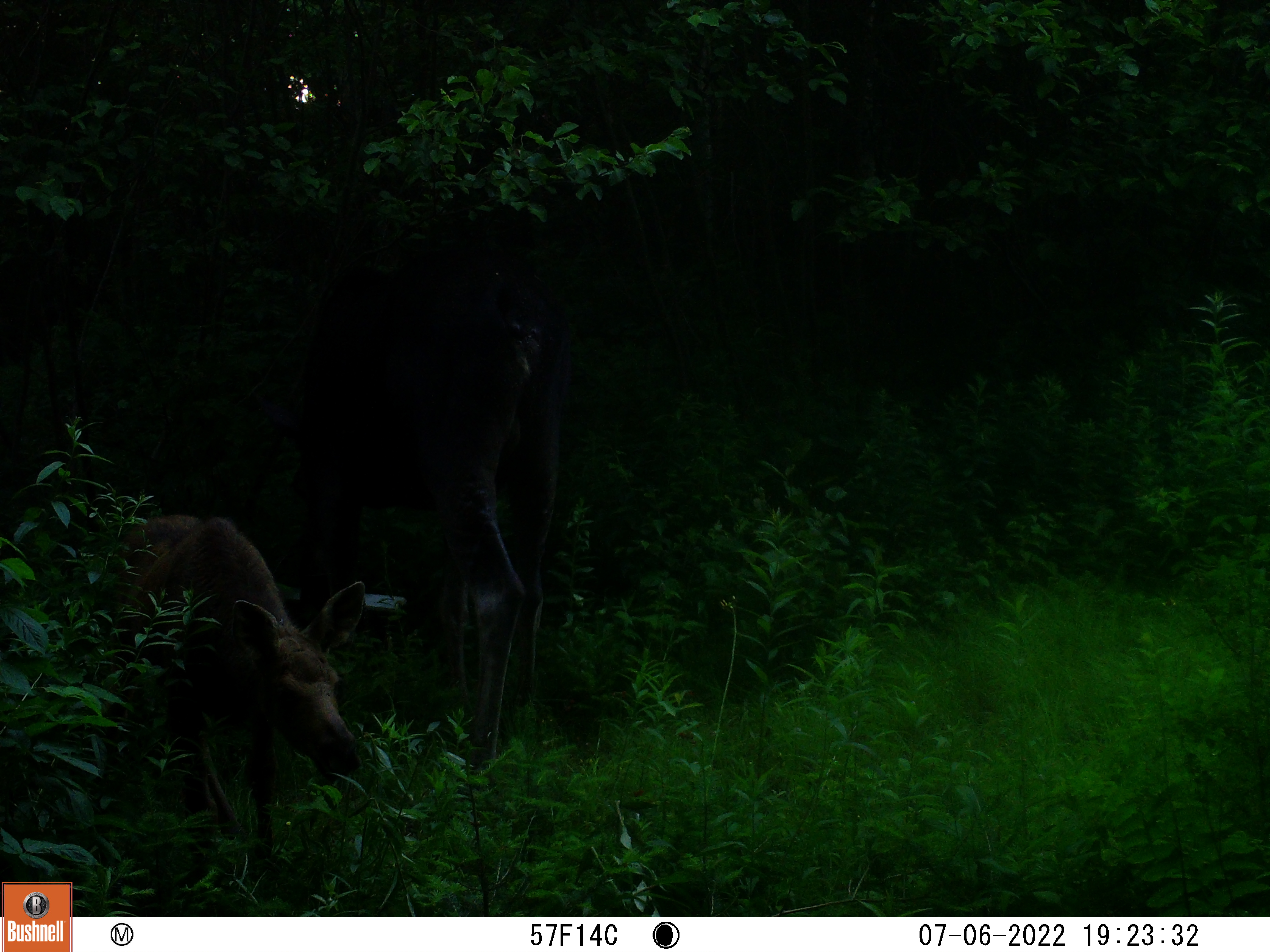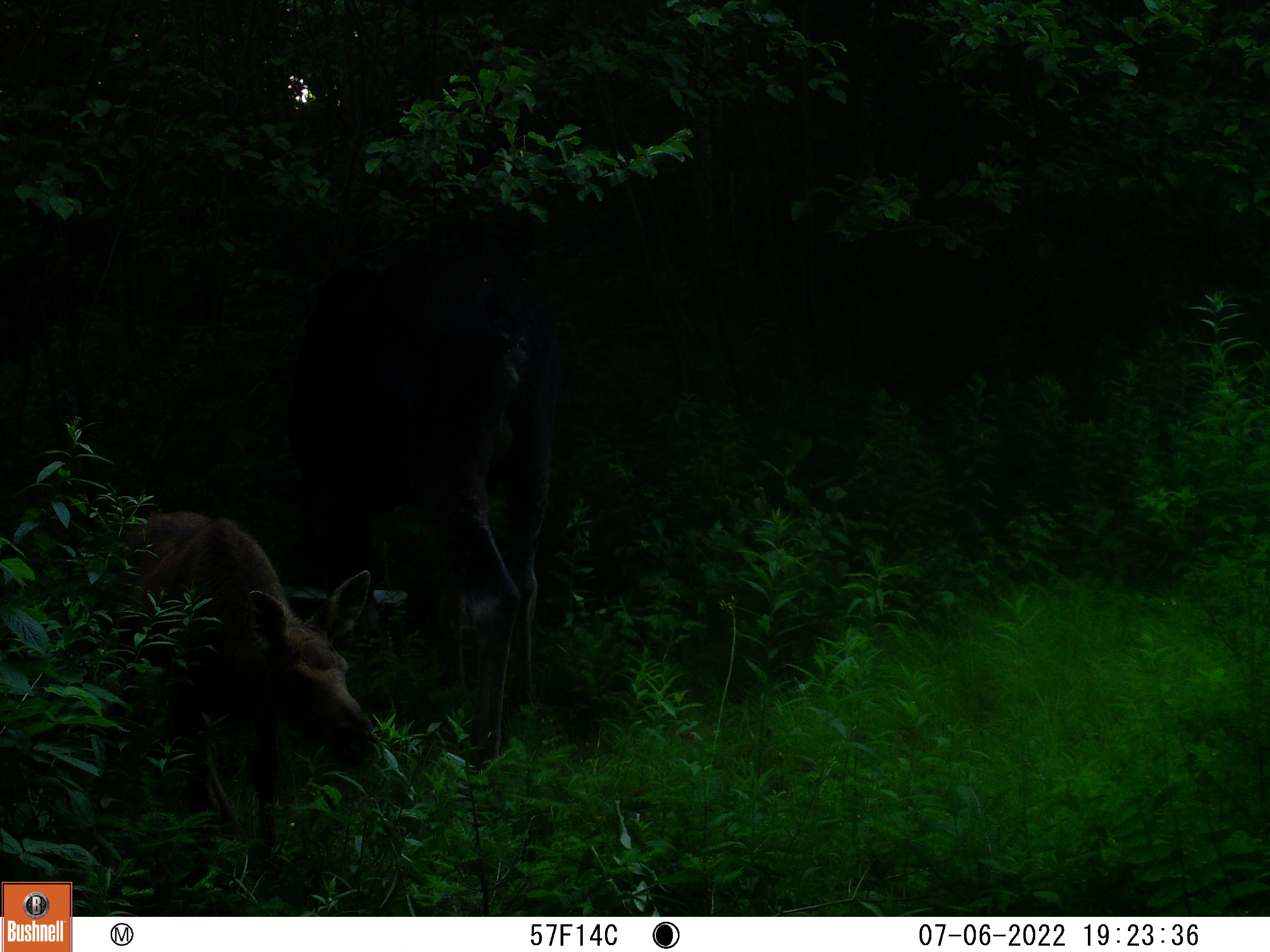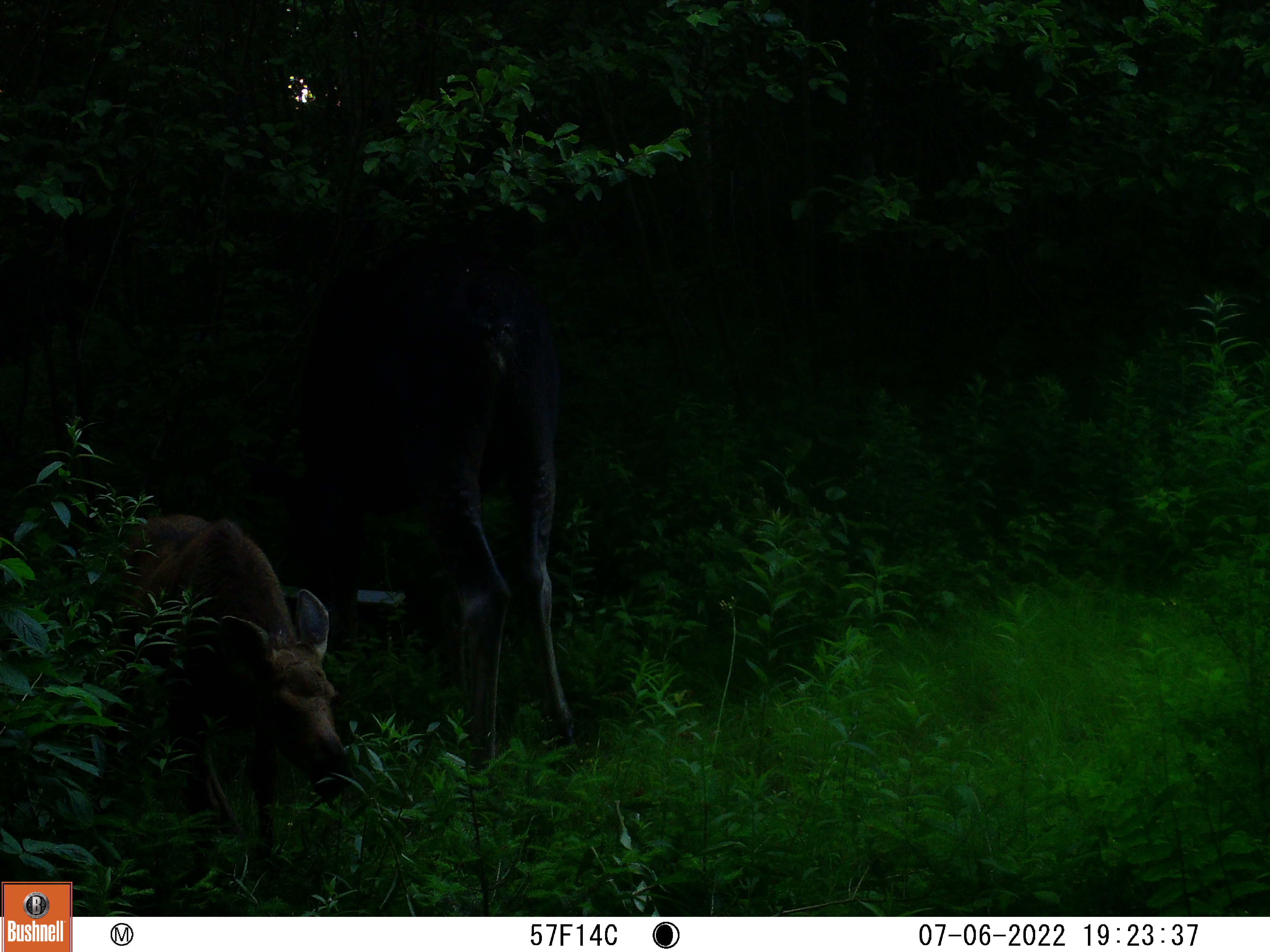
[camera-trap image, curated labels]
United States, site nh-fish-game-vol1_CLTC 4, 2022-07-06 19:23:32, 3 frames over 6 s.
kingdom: Animalia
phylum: Chordata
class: Mammalia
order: Artiodactyla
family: Cervidae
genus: Alces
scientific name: Alces alces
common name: moose